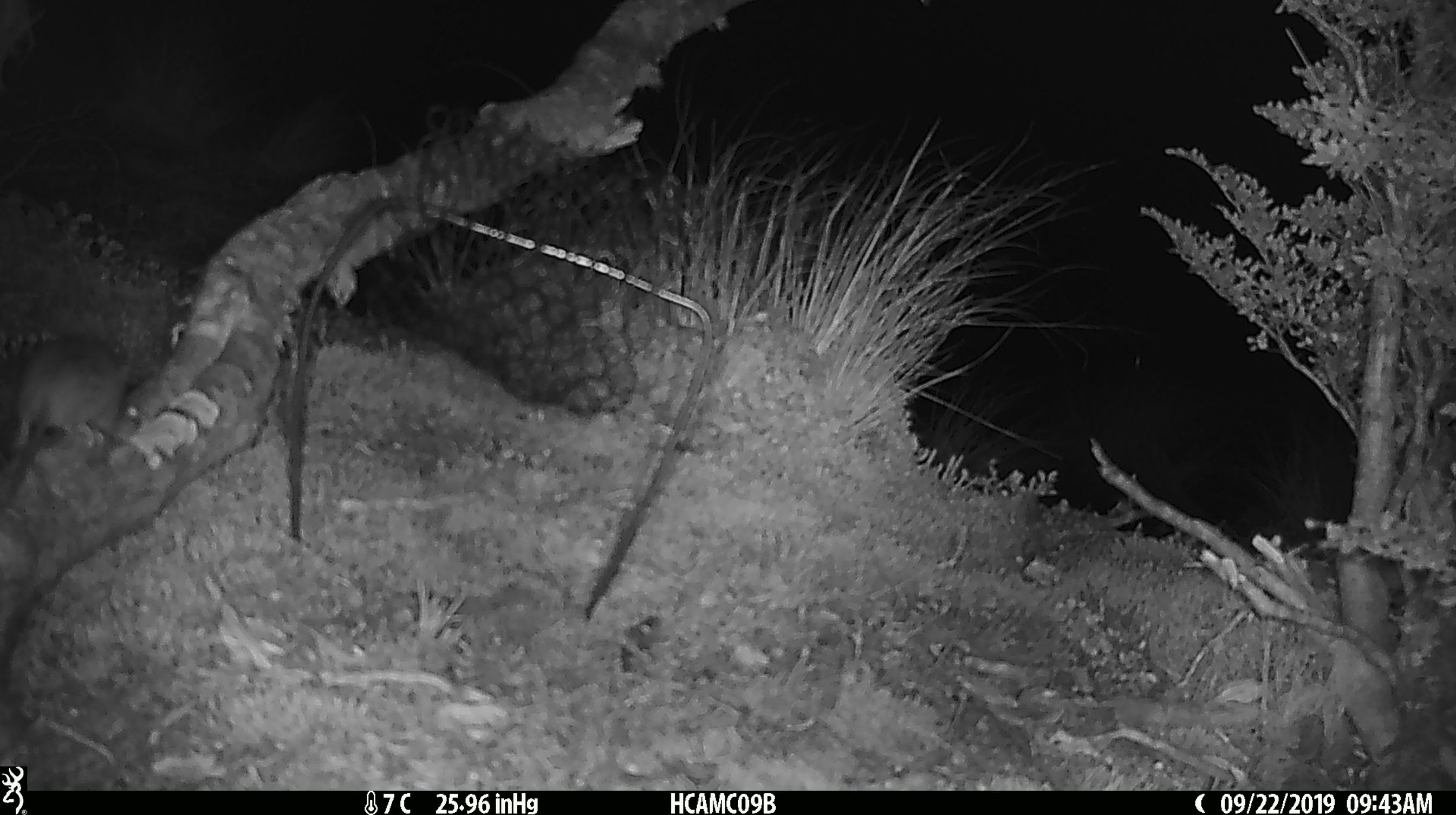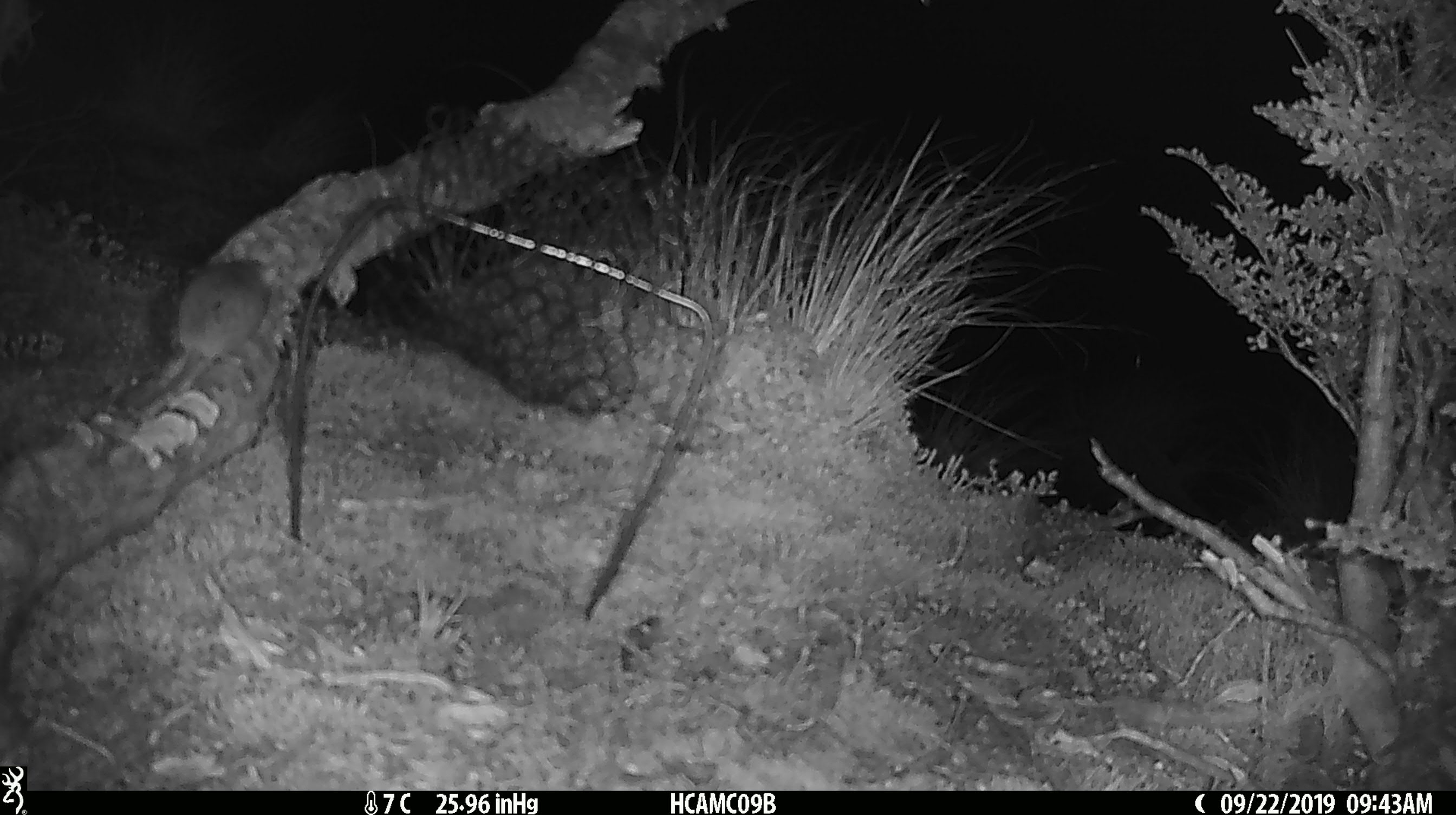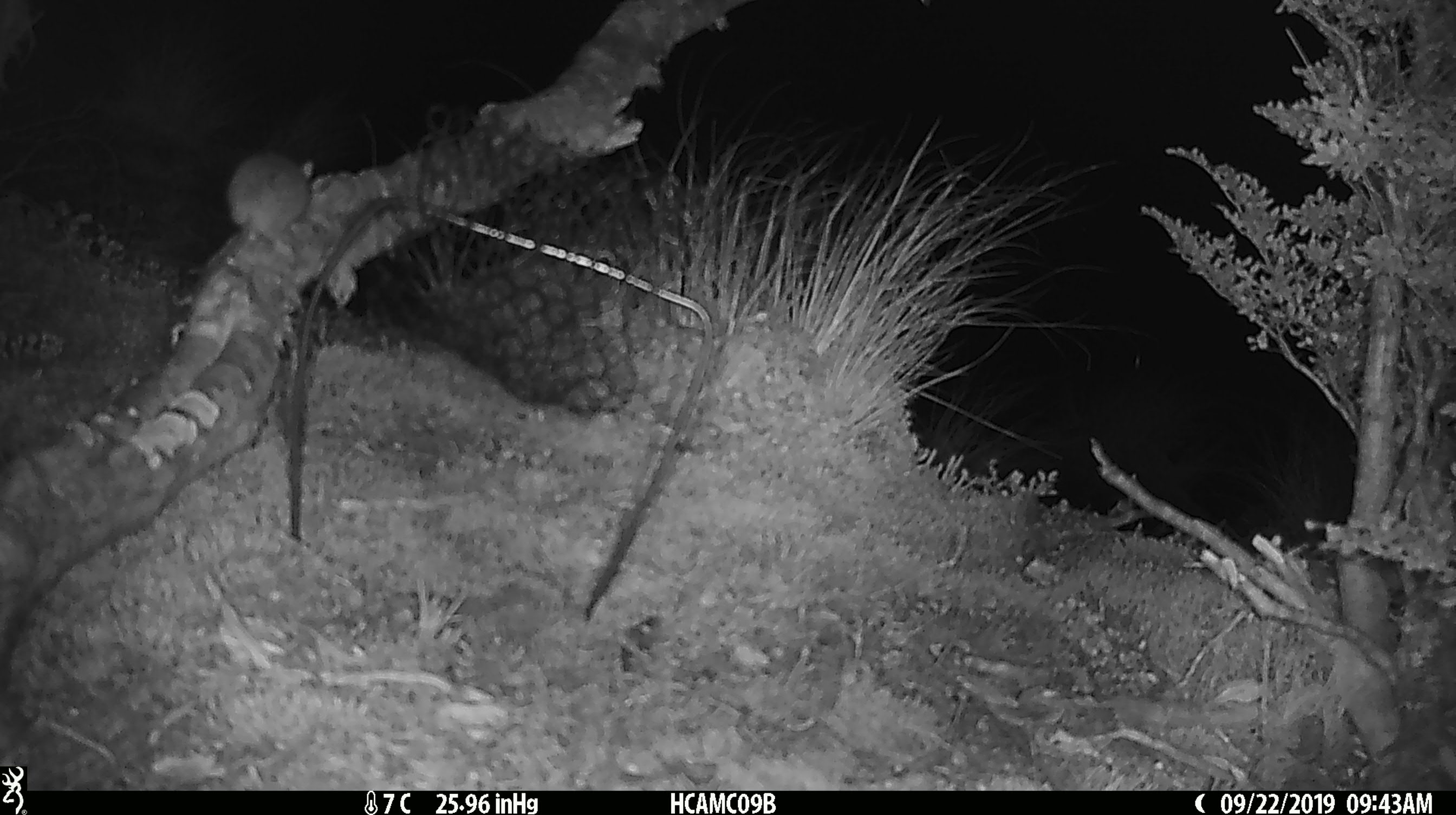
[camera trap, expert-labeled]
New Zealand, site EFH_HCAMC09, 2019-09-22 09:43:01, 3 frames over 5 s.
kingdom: Animalia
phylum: Chordata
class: Mammalia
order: Rodentia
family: Muridae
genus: Mus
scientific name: Mus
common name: mouse